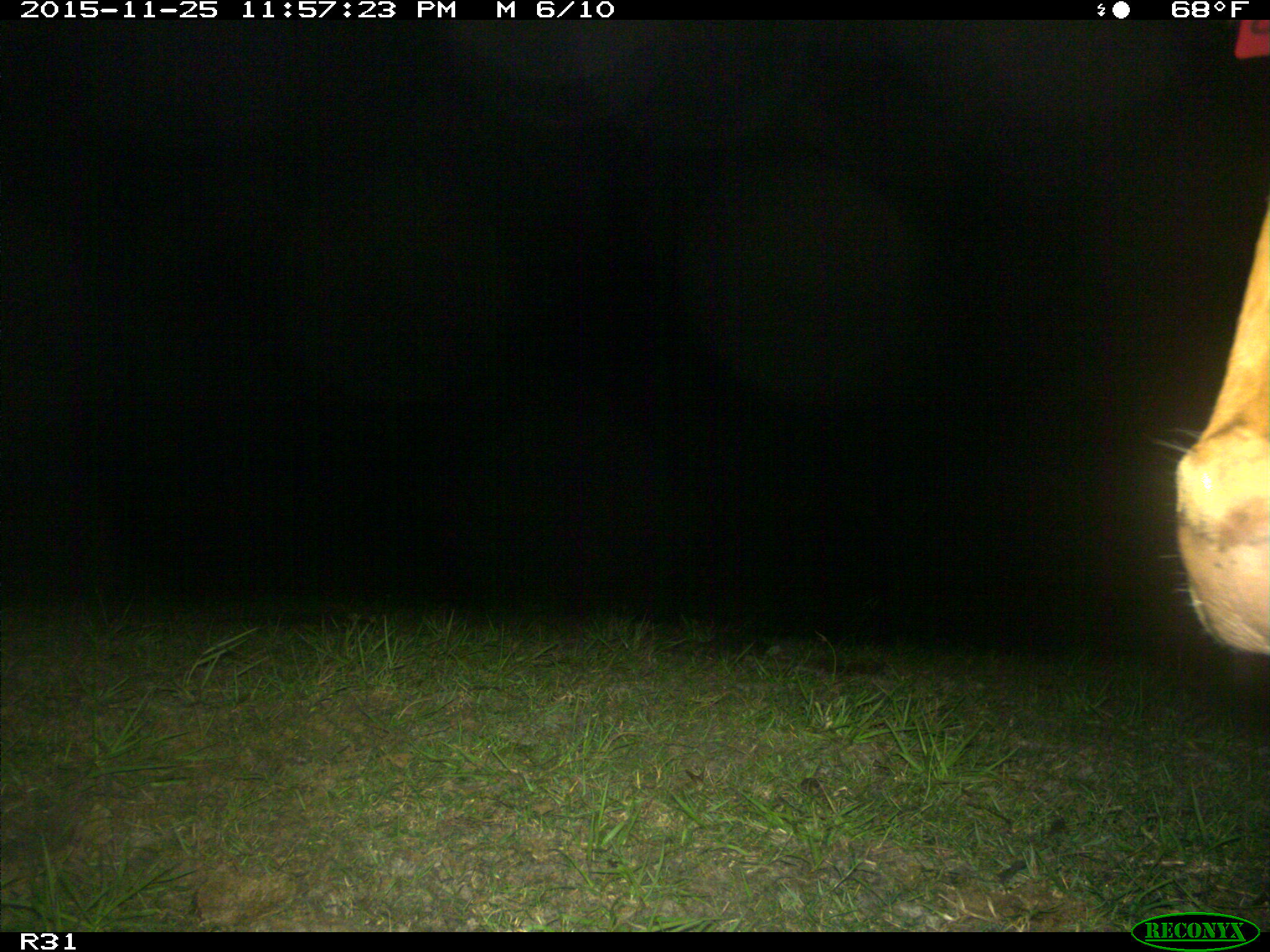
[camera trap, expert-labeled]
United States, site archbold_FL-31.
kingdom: Animalia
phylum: Chordata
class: Mammalia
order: Artiodactyla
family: Bovidae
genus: Bos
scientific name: Bos taurus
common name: domestic cow